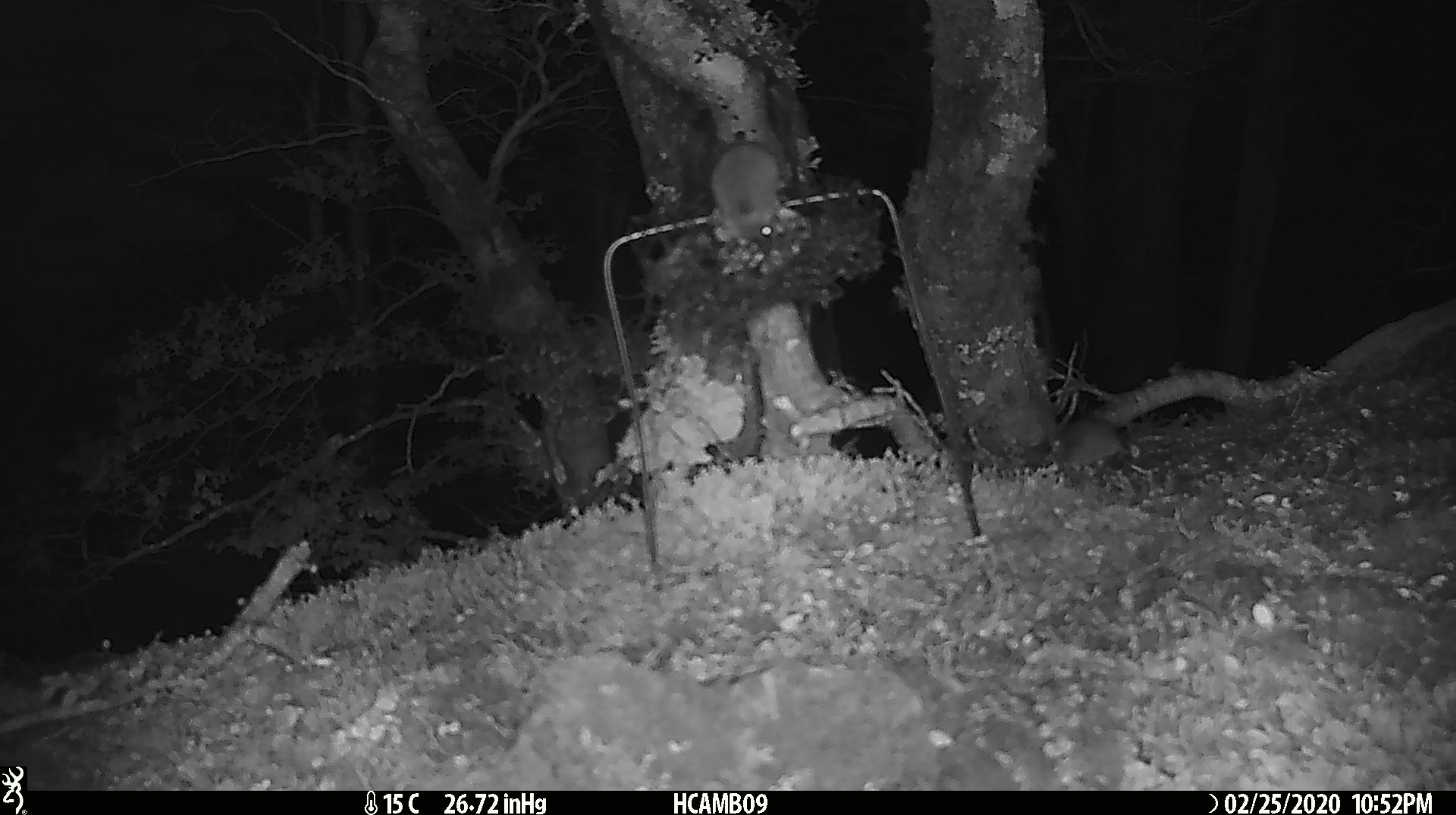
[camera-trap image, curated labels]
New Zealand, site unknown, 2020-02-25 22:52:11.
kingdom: Animalia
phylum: Chordata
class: Mammalia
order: Rodentia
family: Muridae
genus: Mus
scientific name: Mus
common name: mouse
Mouse (Mus).